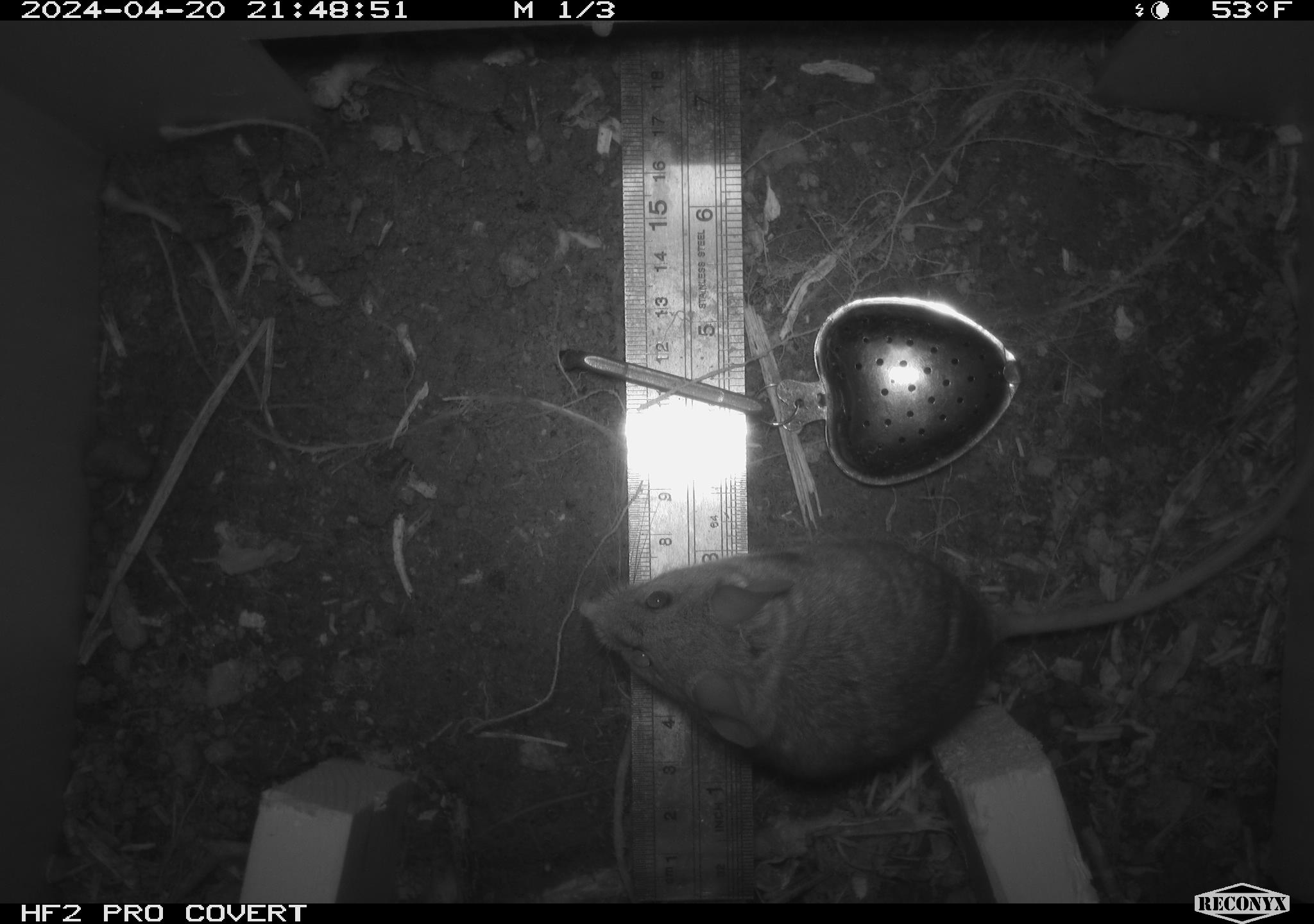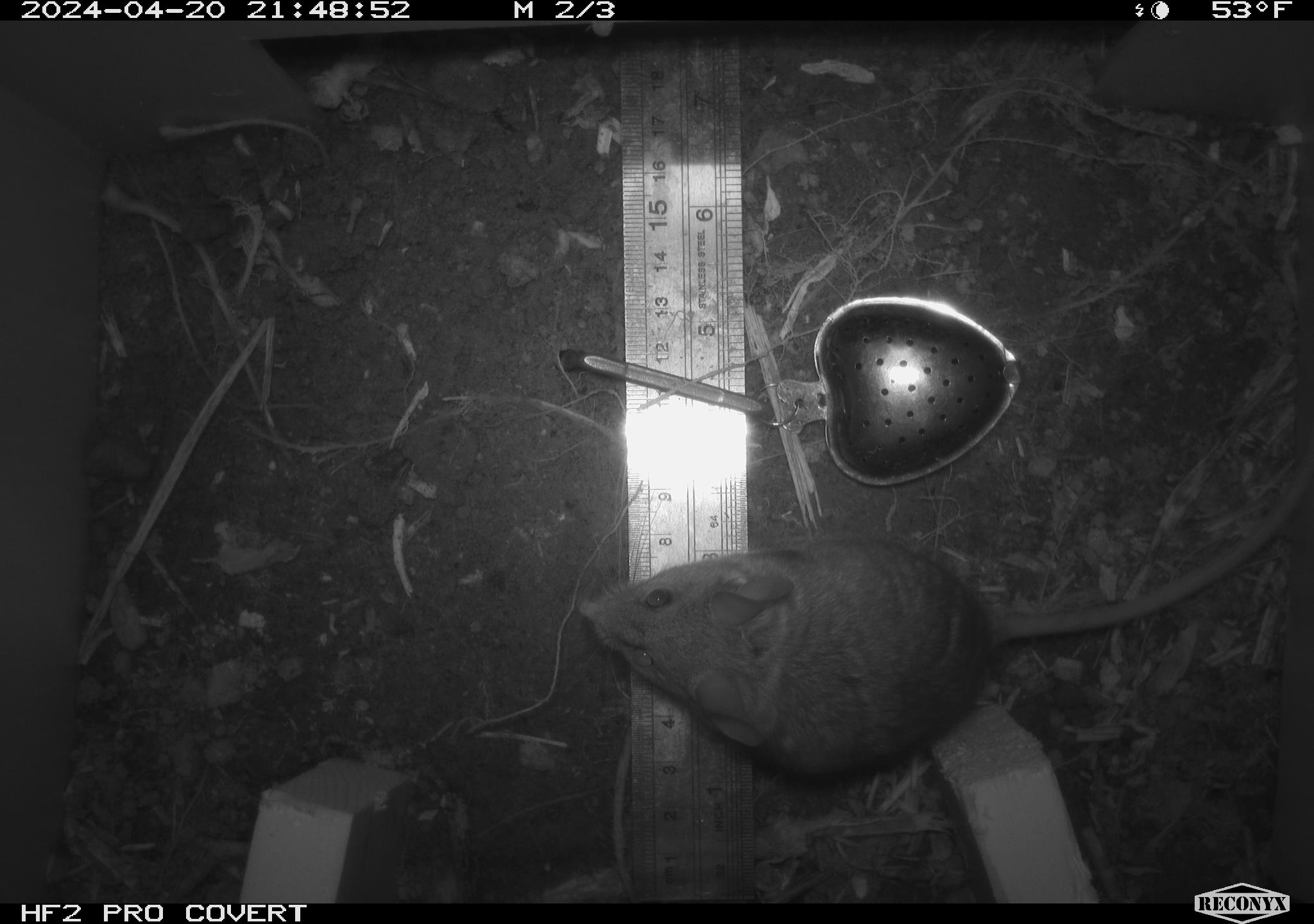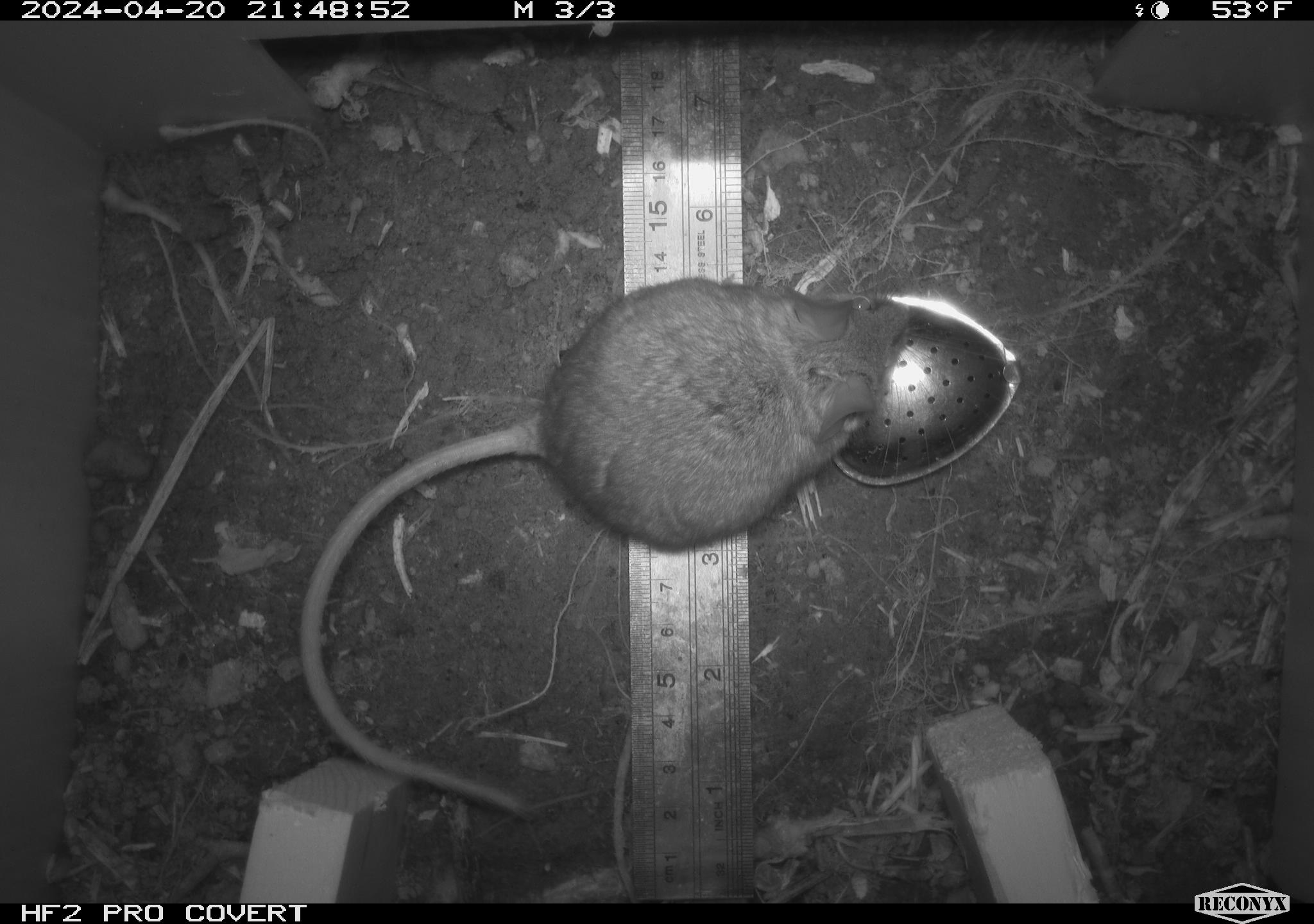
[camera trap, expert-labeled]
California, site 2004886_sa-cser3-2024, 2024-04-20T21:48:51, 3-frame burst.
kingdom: Animalia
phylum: Chordata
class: Mammalia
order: Rodentia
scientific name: Rodentia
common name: rodent